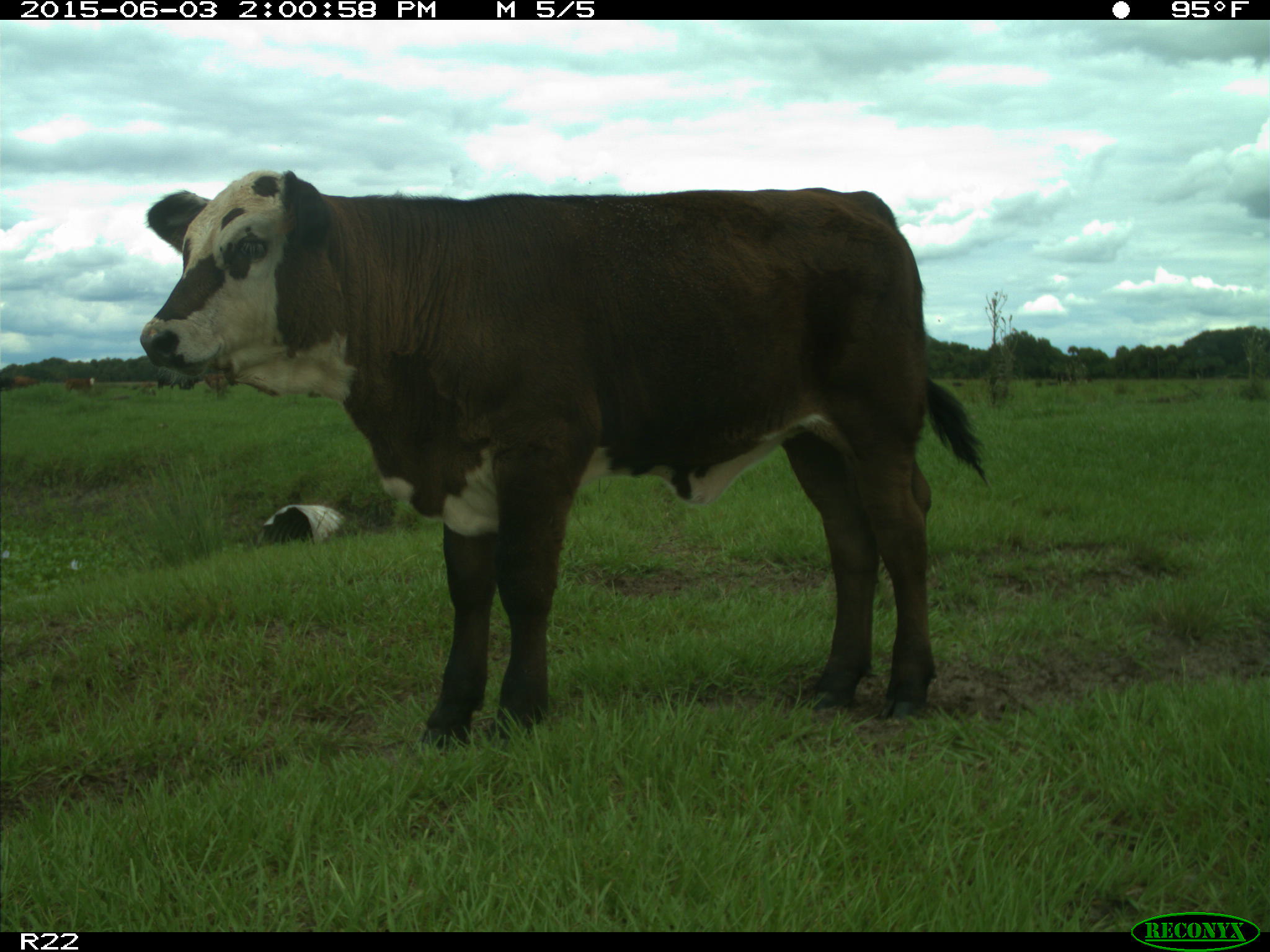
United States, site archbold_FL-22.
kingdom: Animalia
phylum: Chordata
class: Mammalia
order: Artiodactyla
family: Bovidae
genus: Bos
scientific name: Bos taurus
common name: domestic cow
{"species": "Bos taurus (domestic cow)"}